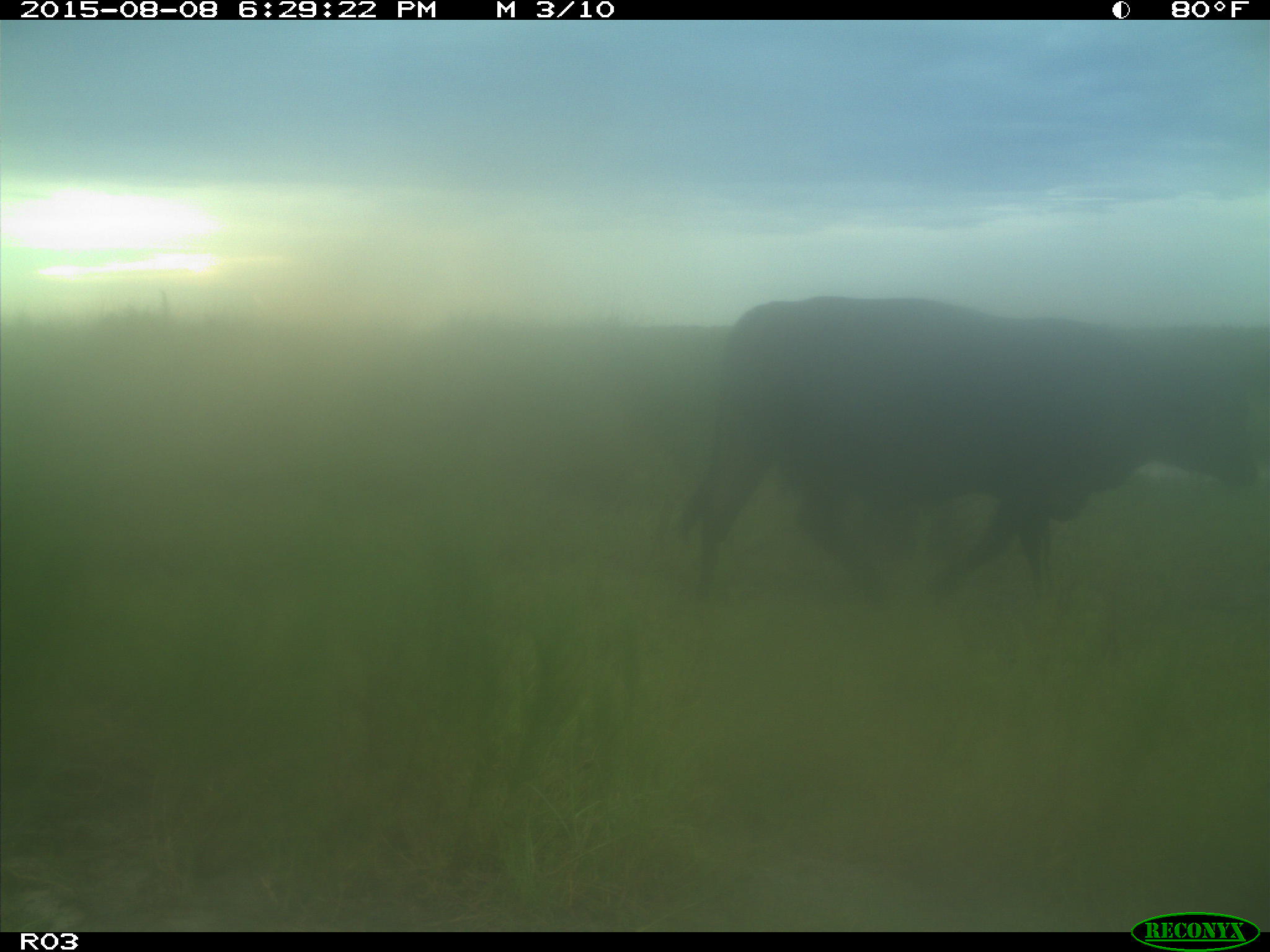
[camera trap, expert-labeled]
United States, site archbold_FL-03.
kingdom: Animalia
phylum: Chordata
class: Mammalia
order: Artiodactyla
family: Bovidae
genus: Bos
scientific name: Bos taurus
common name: domestic cow